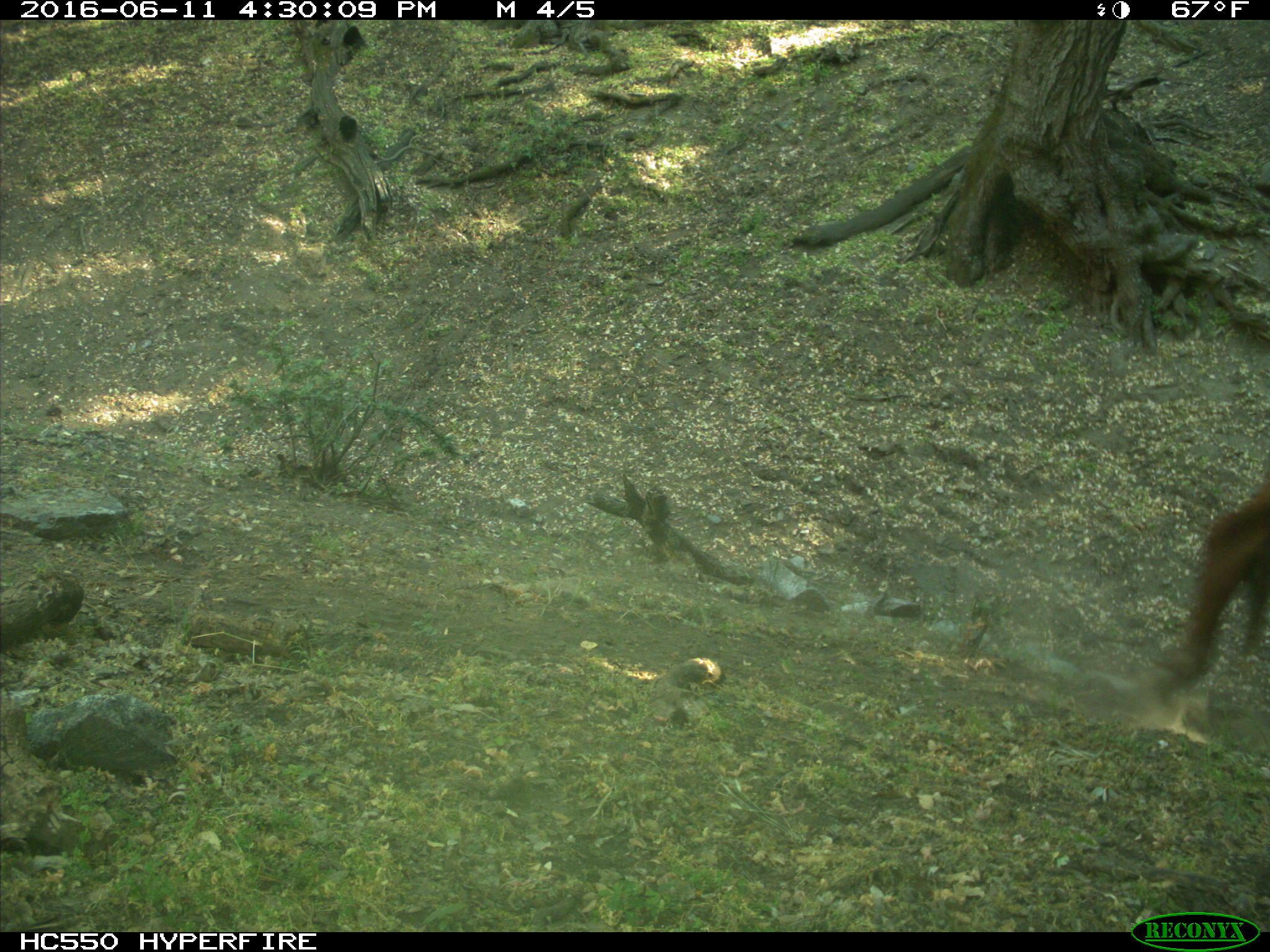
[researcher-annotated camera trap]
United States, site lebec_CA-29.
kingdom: Animalia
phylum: Chordata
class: Mammalia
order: Artiodactyla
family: Bovidae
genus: Bos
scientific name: Bos taurus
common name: domestic cow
Bos taurus (domestic cow).